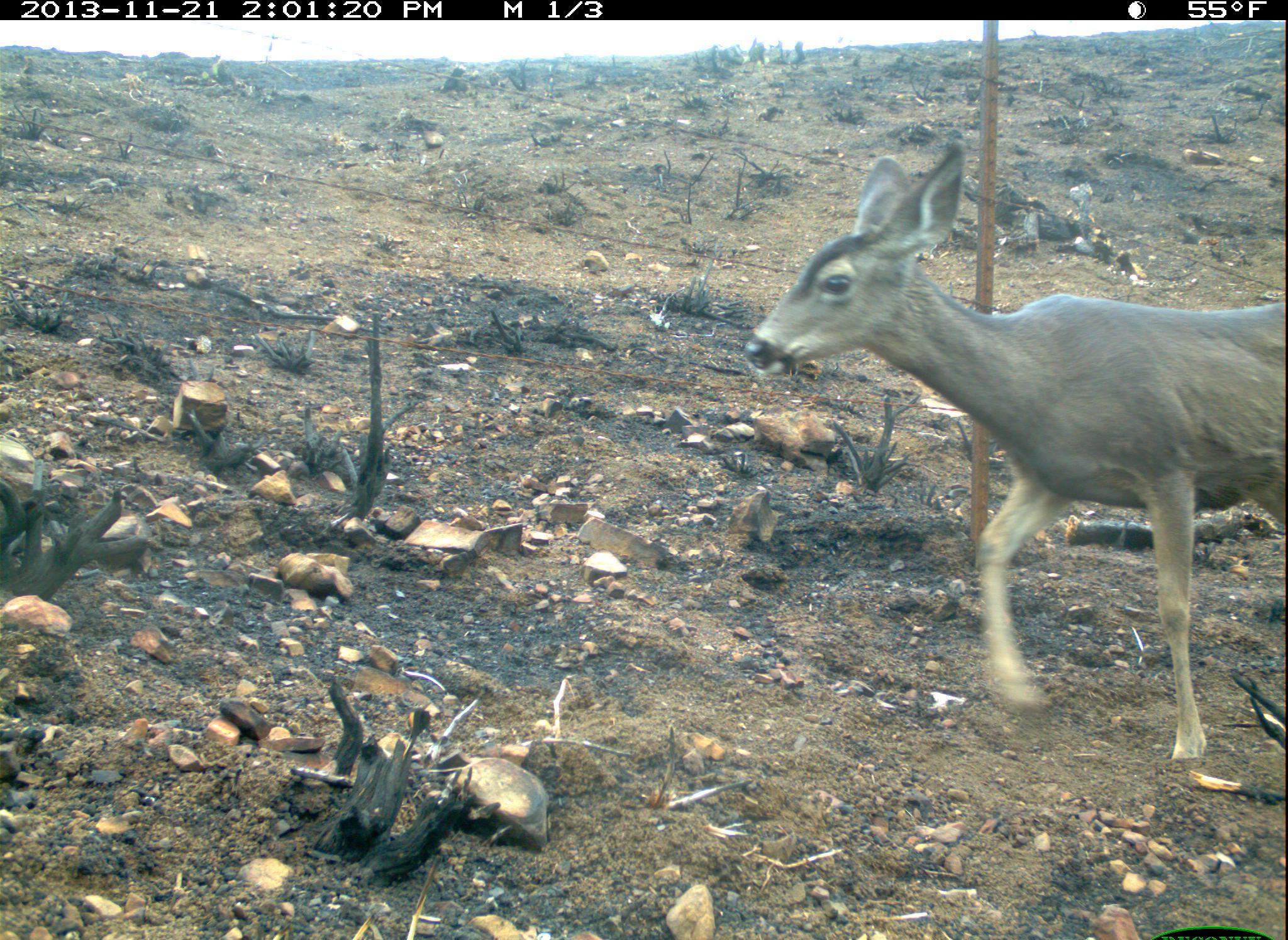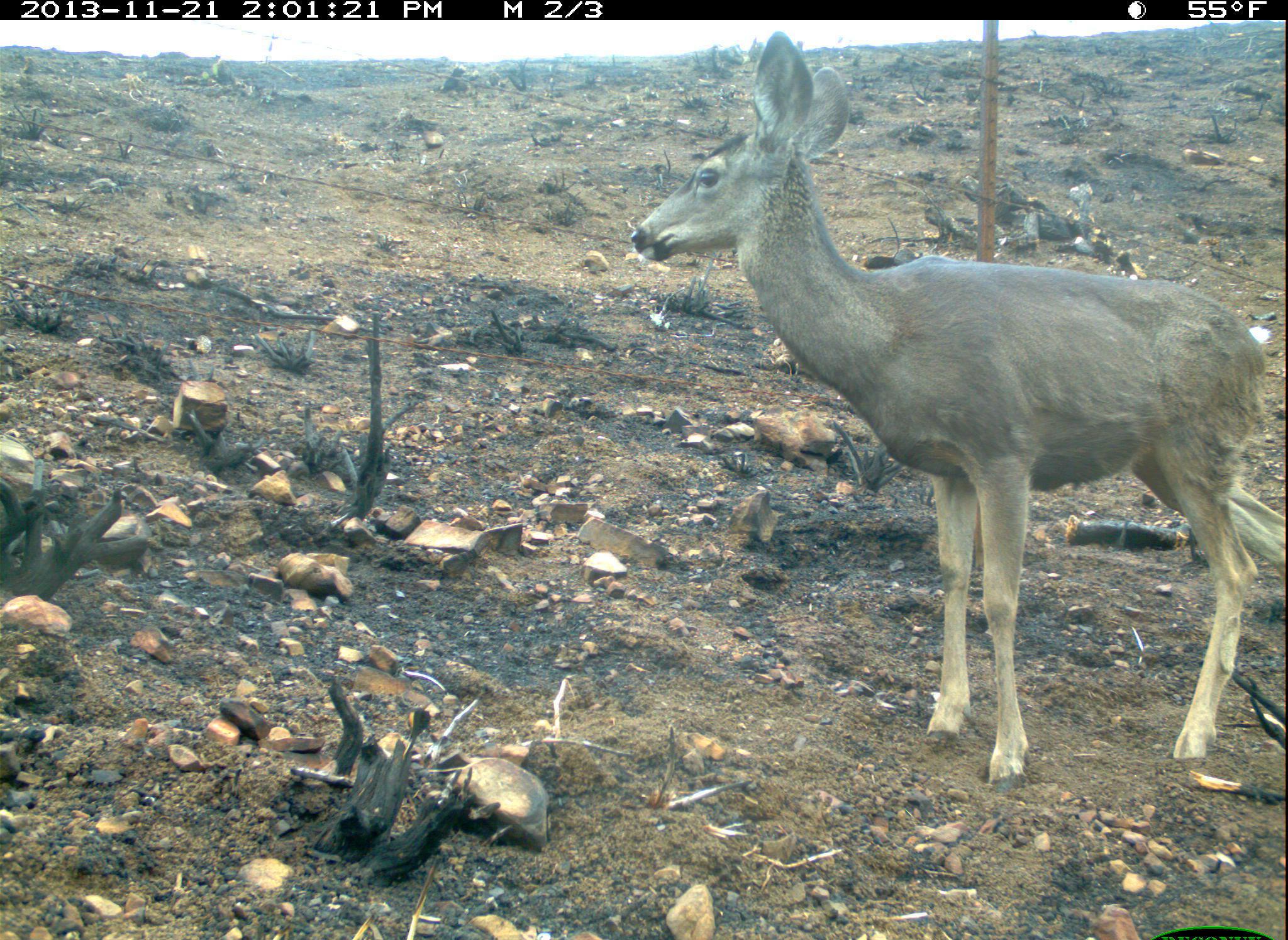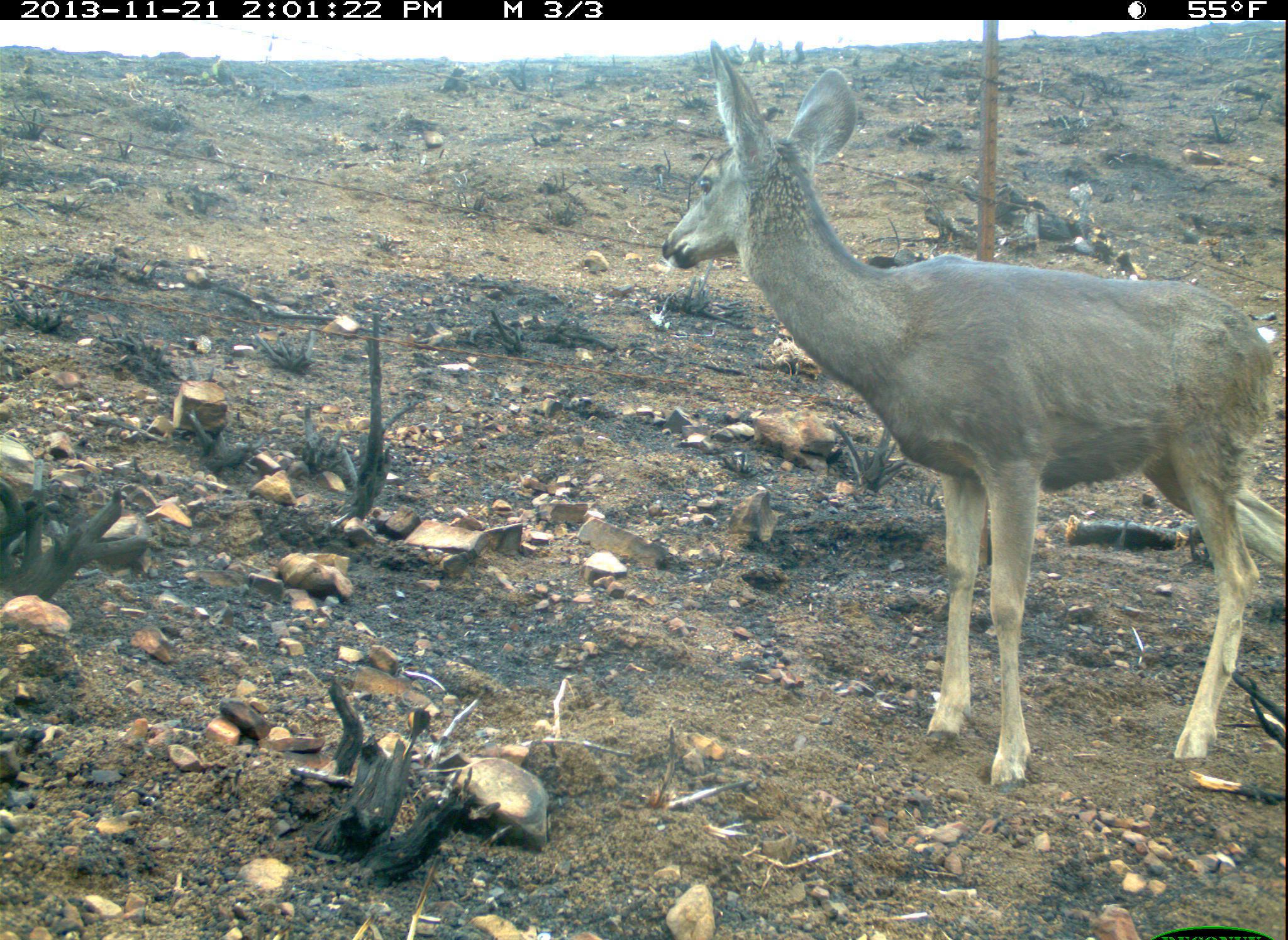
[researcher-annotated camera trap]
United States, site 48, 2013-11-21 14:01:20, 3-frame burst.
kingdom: Animalia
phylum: Chordata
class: Mammalia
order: Artiodactyla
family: Cervidae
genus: Odocoileus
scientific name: Odocoileus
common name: deer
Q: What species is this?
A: Deer (Odocoileus).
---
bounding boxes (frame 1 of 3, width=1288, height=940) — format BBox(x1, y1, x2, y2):
deer: BBox(733, 147, 1288, 776)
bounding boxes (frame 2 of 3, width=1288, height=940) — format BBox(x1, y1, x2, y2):
deer: BBox(624, 28, 1288, 794)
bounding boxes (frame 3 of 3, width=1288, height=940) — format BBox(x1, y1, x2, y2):
deer: BBox(656, 41, 1288, 794)